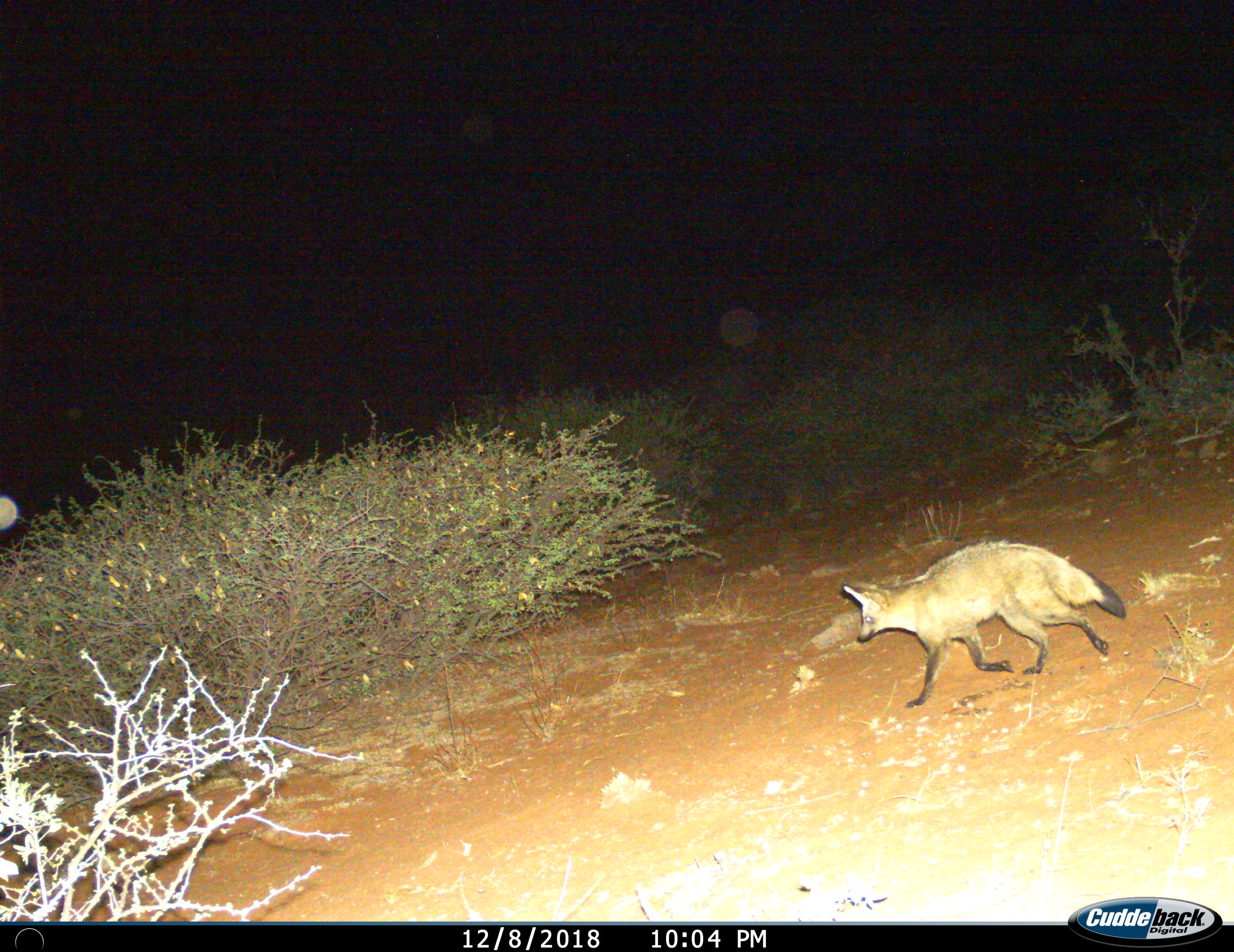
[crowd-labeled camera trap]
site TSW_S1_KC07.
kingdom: Animalia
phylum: Chordata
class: Mammalia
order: Carnivora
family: Canidae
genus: Otocyon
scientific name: Otocyon megalotis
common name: bat-eared fox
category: foxbateared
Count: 1.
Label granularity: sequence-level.